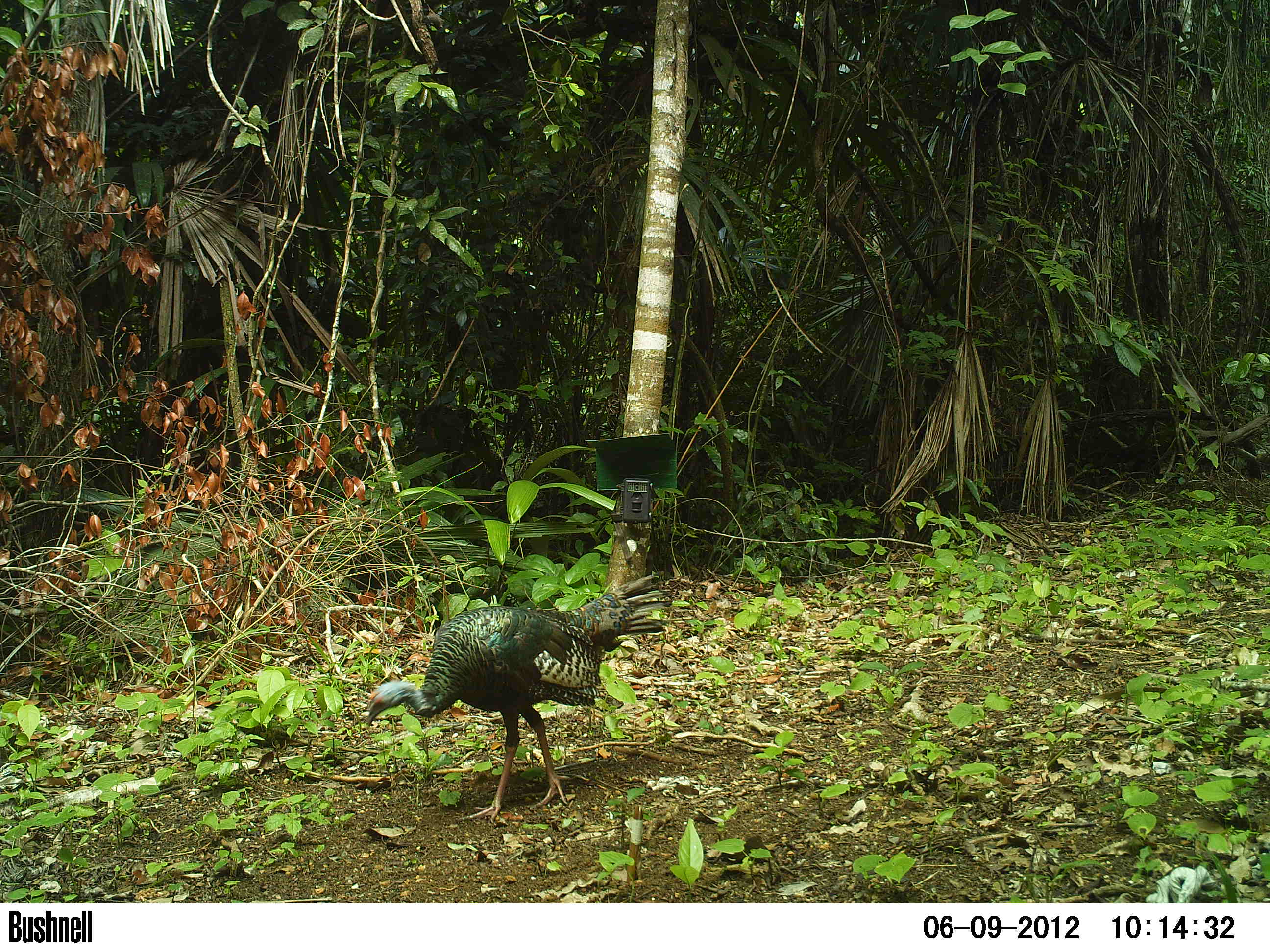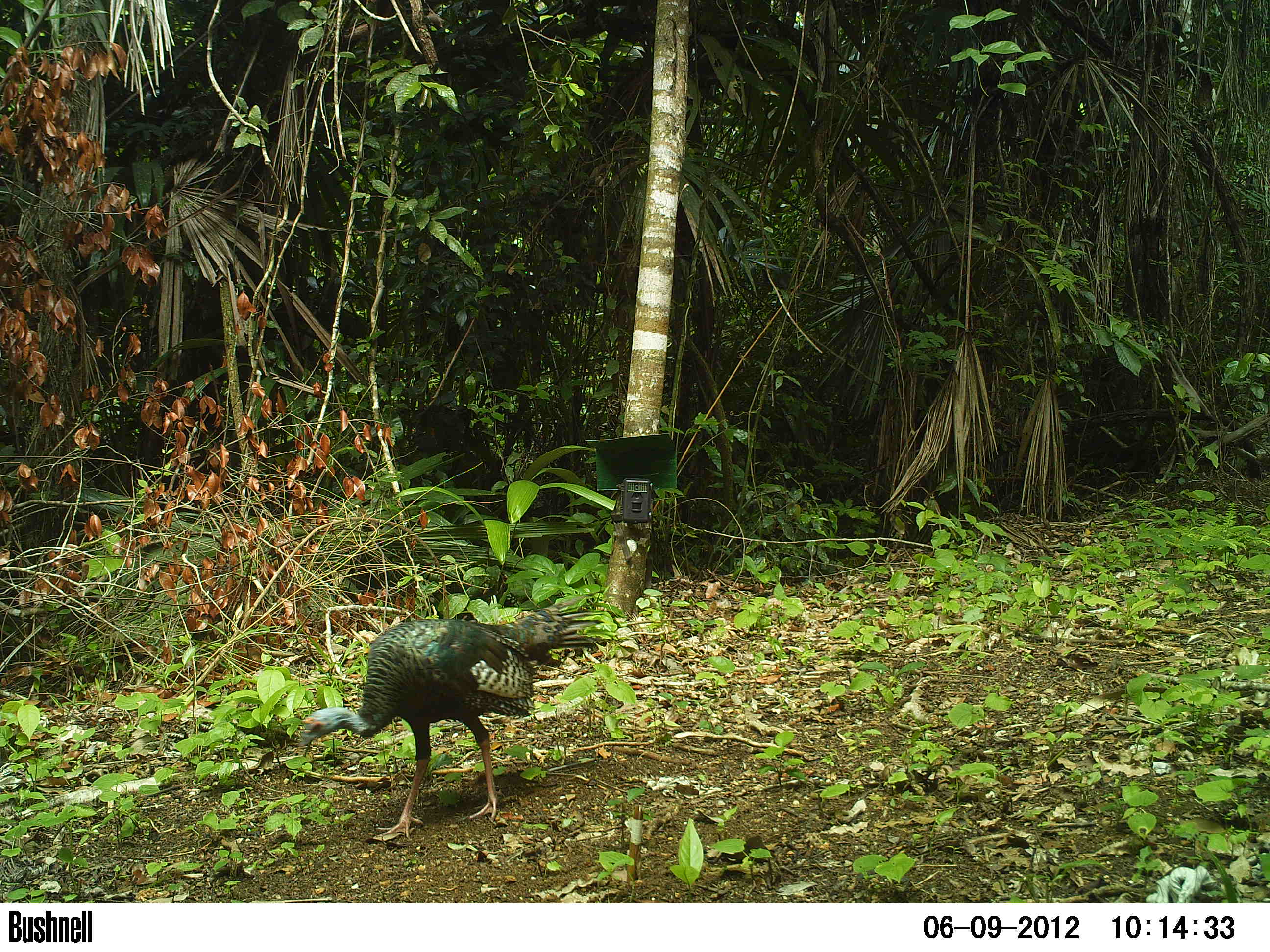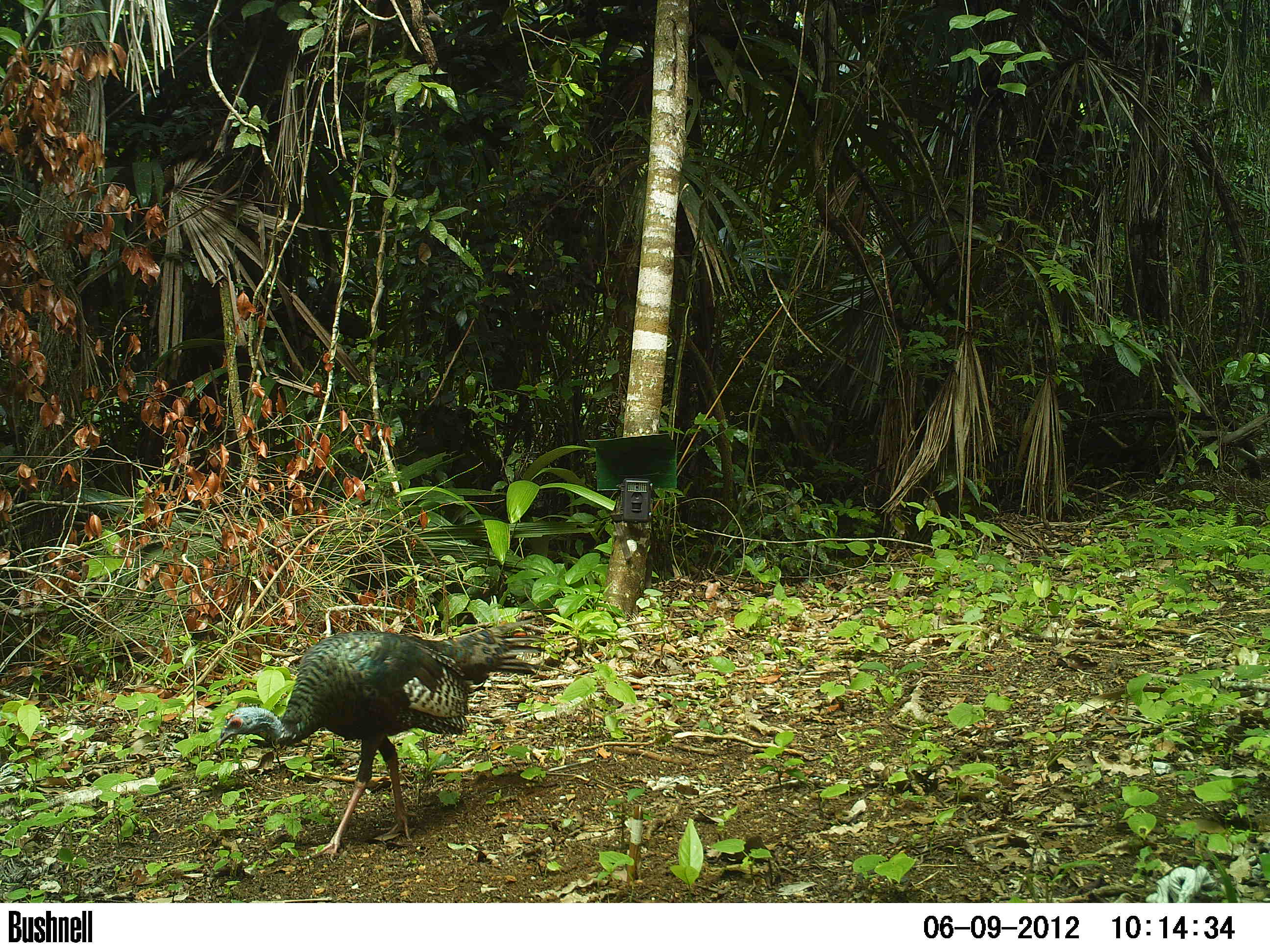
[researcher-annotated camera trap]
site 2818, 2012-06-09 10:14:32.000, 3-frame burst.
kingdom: Animalia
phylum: Chordata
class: Aves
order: Galliformes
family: Phasianidae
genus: Meleagris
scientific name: Meleagris ocellata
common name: ocellated turkey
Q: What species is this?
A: Meleagris ocellata (ocellated turkey).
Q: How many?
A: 3.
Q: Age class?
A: Adult.